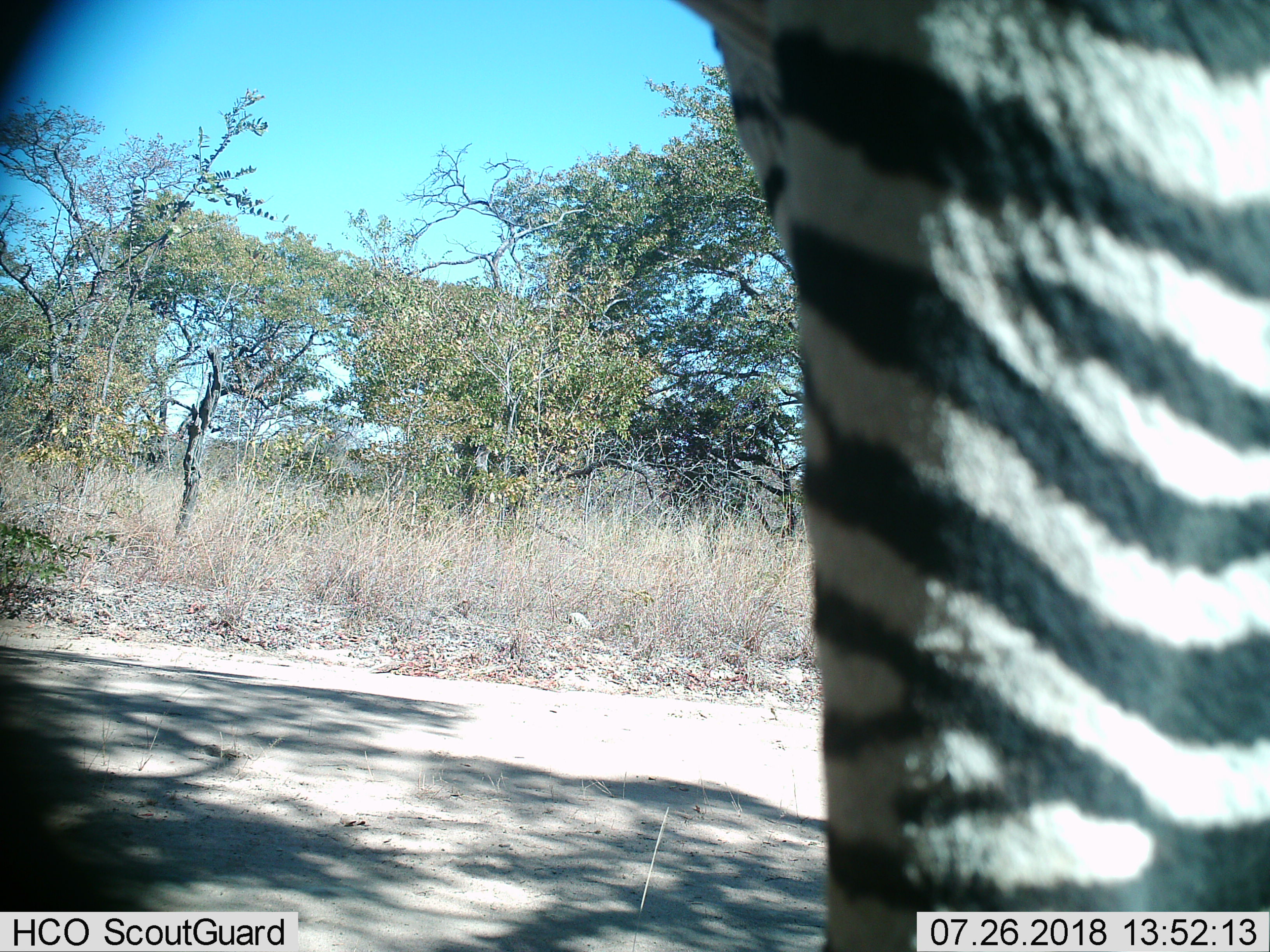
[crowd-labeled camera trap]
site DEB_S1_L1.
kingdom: Animalia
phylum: Chordata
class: Mammalia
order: Perissodactyla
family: Equidae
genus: Equus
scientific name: Equus quagga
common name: plains zebra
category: zebraplains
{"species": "zebraplains (plains zebra) (Equus quagga)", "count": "1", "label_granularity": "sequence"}